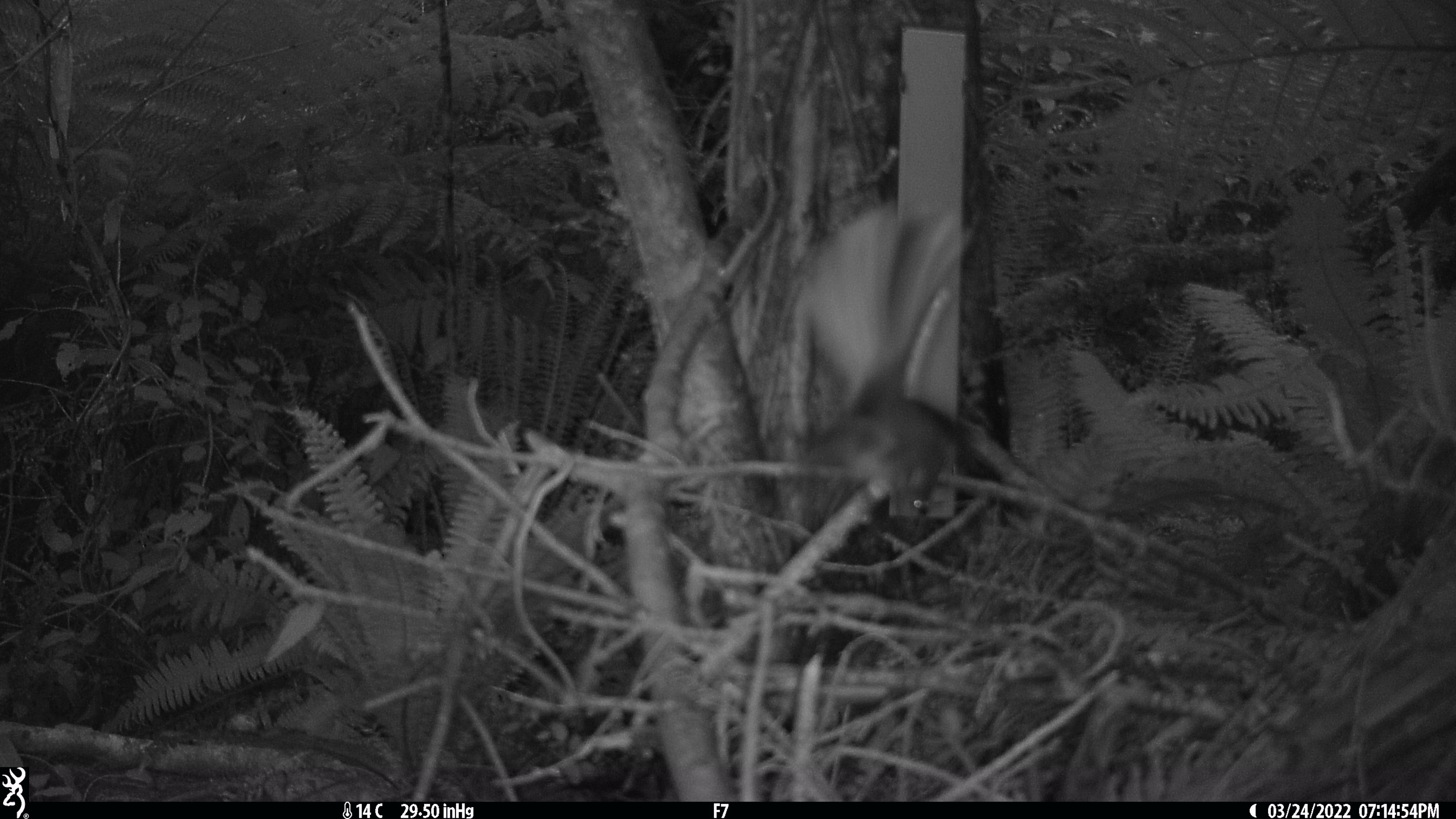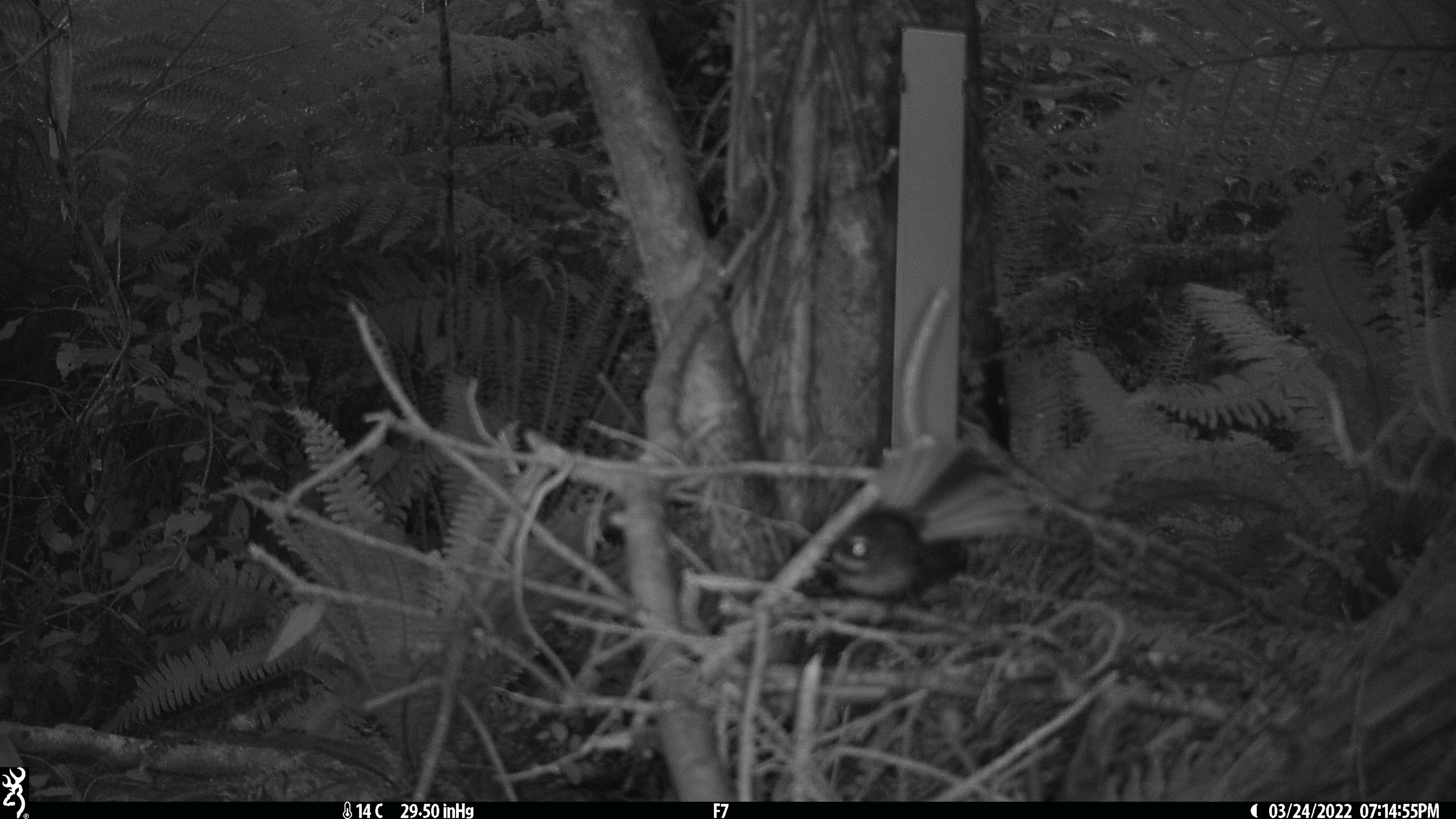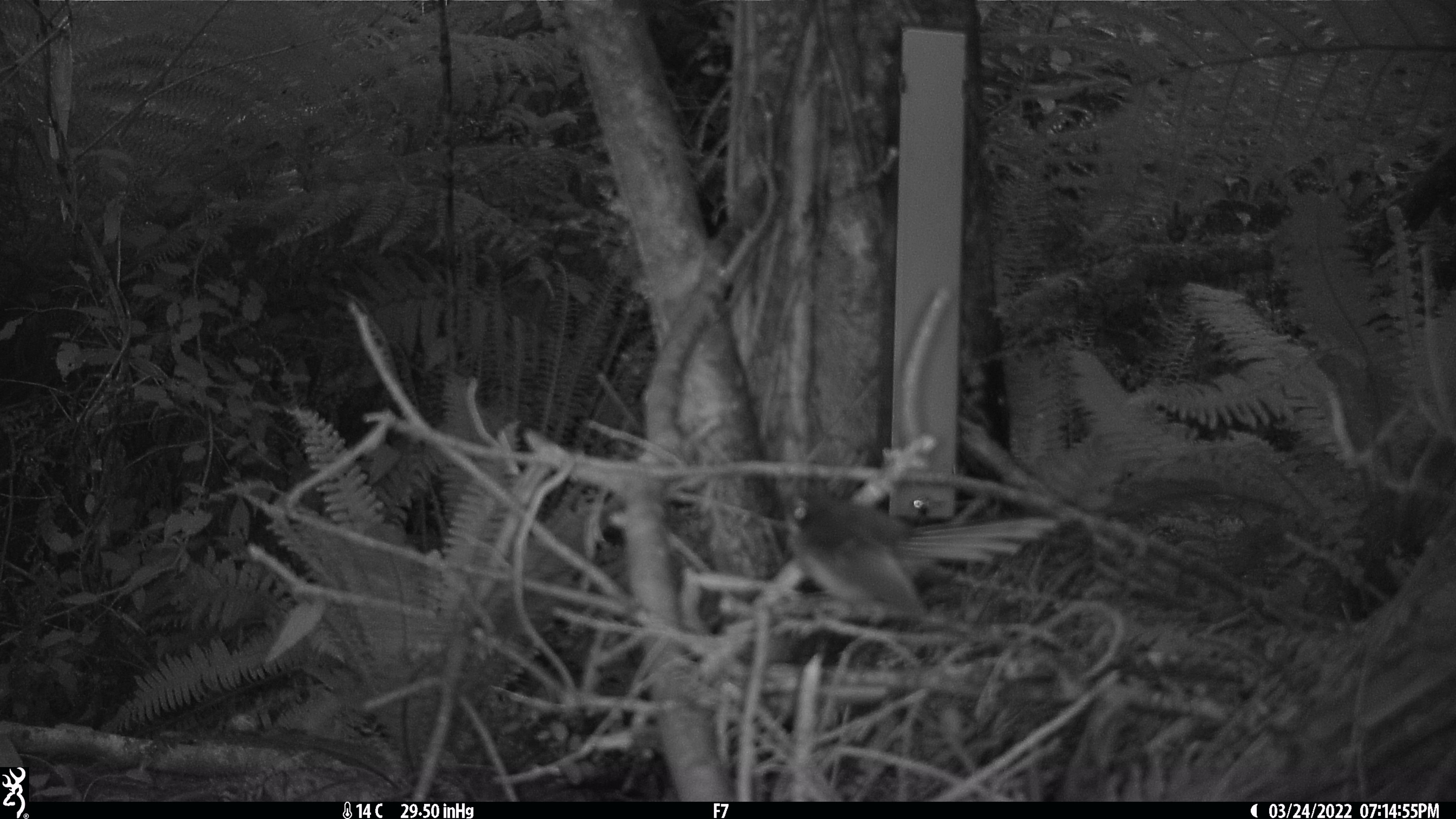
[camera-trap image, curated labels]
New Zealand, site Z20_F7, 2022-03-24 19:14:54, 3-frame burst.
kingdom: Animalia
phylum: Chordata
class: Aves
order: Passeriformes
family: Rhipiduridae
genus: Rhipidura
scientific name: Rhipidura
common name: fantails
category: fantail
Fantail (fantails) (Rhipidura).